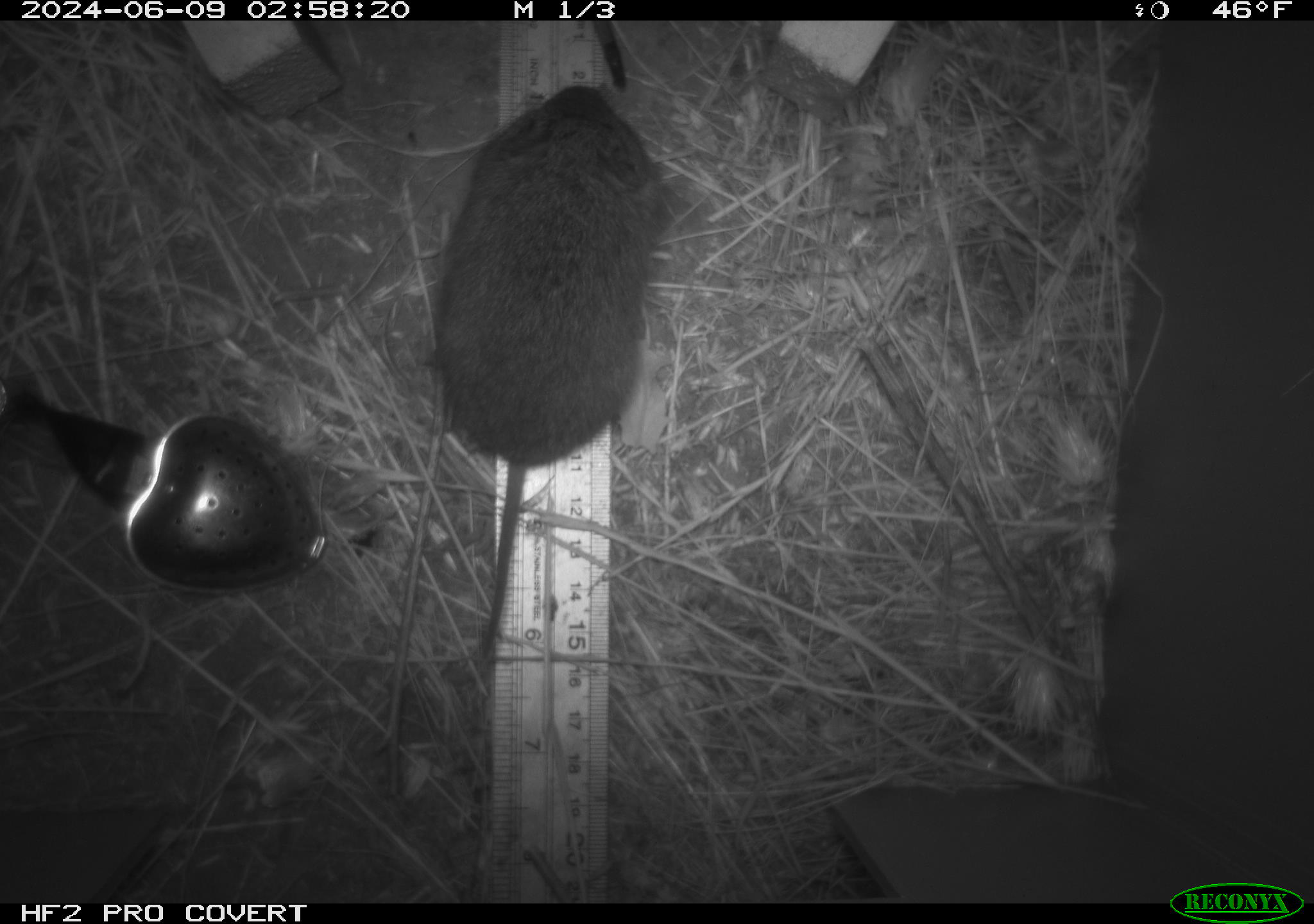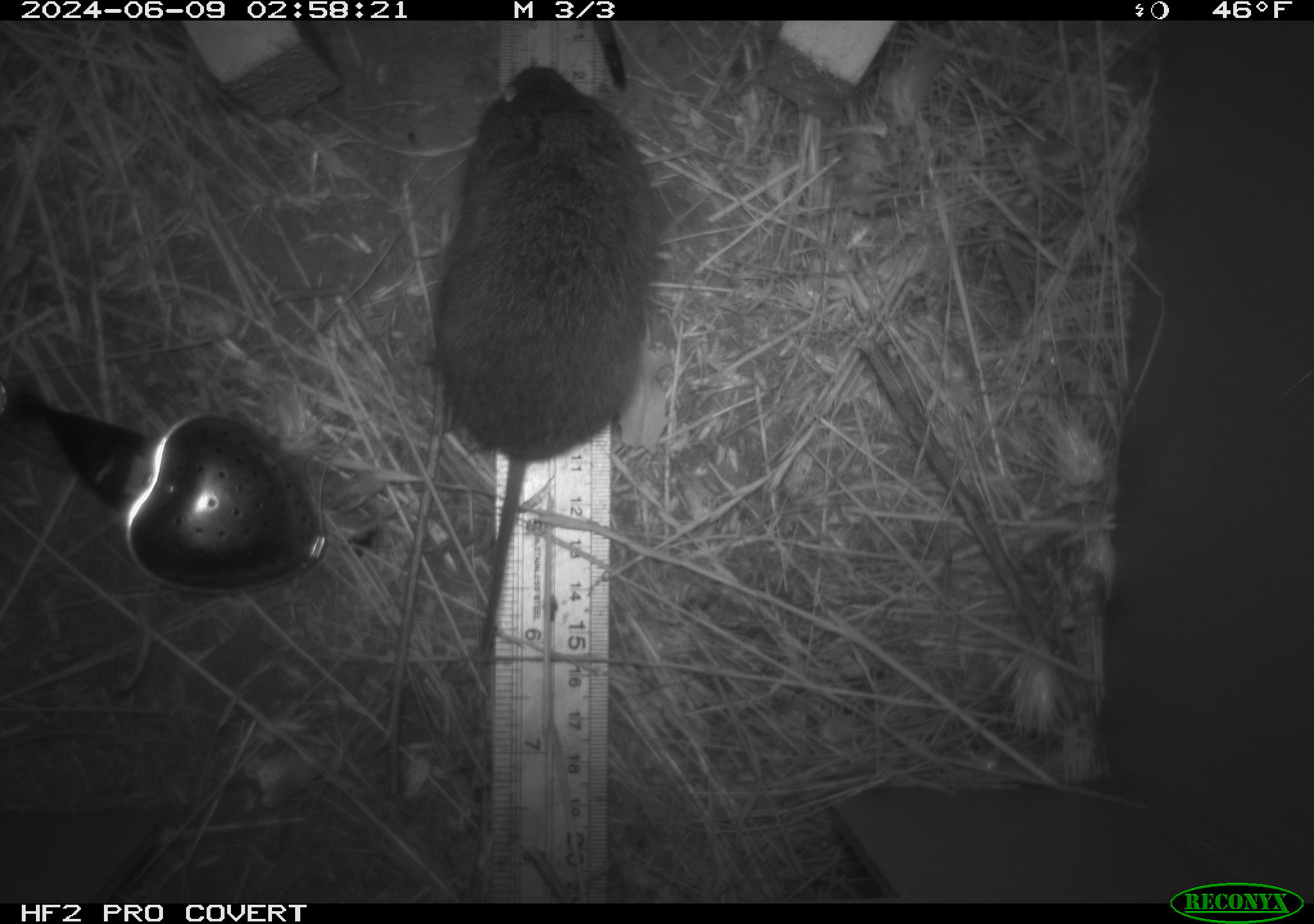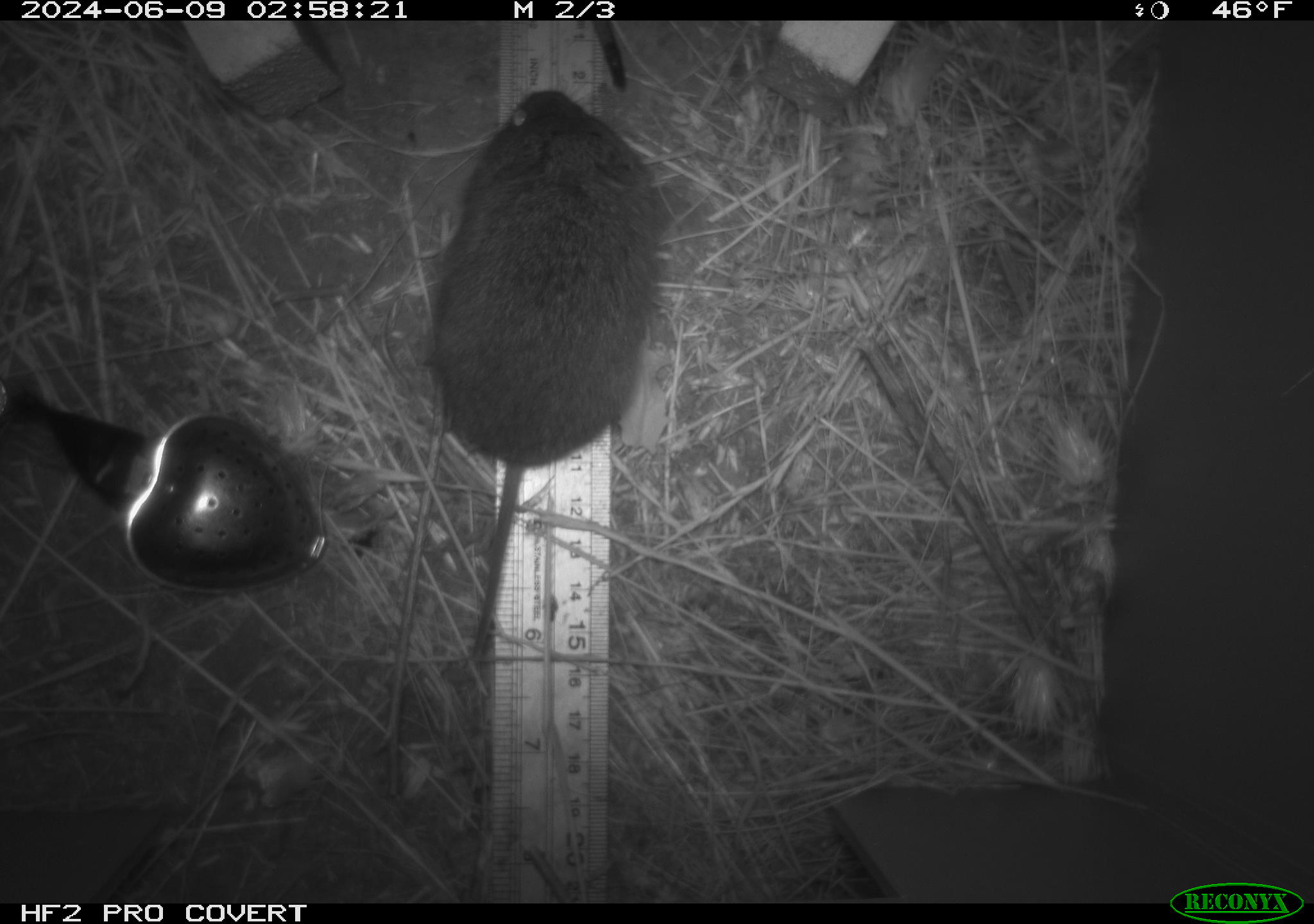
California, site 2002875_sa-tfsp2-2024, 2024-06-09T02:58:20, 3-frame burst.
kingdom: Animalia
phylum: Chordata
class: Mammalia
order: Rodentia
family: Cricetidae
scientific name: Arvicolinae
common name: voles, lemmings, and muskrats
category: arvicolinae subfamily